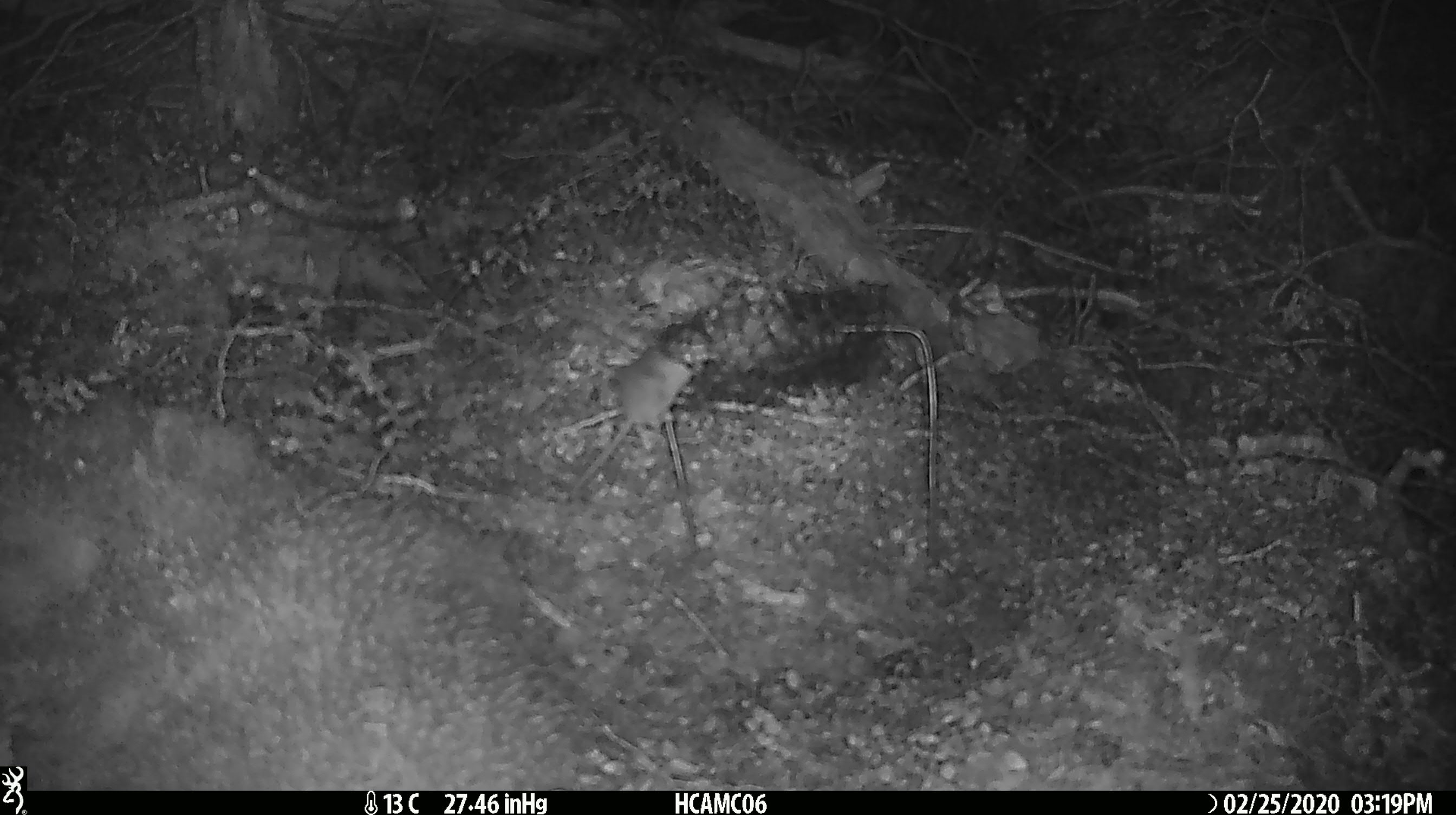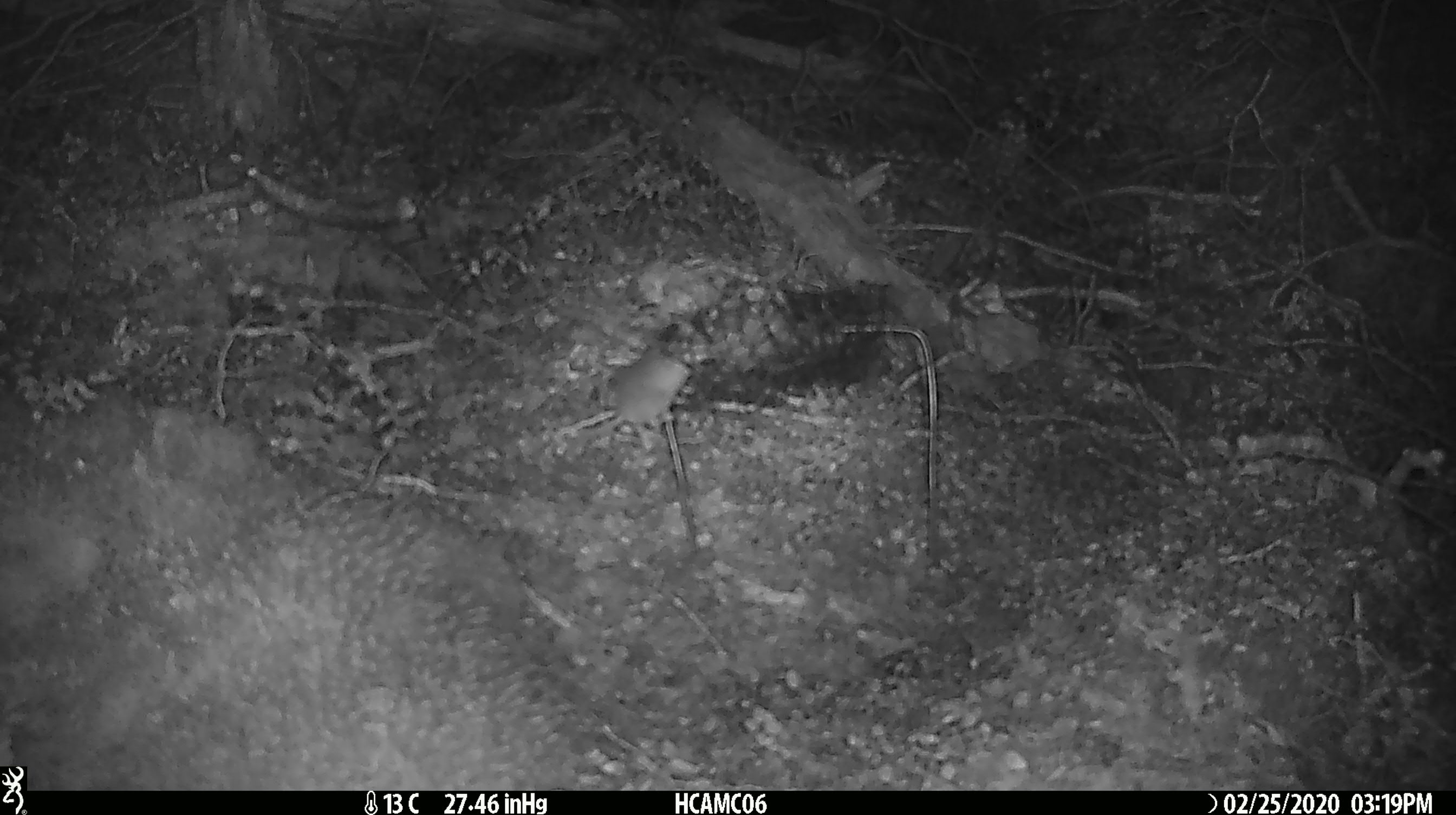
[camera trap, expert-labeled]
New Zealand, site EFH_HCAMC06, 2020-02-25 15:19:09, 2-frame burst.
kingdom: Animalia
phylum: Chordata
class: Mammalia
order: Rodentia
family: Muridae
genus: Mus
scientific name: Mus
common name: mouse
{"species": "mouse (Mus)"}